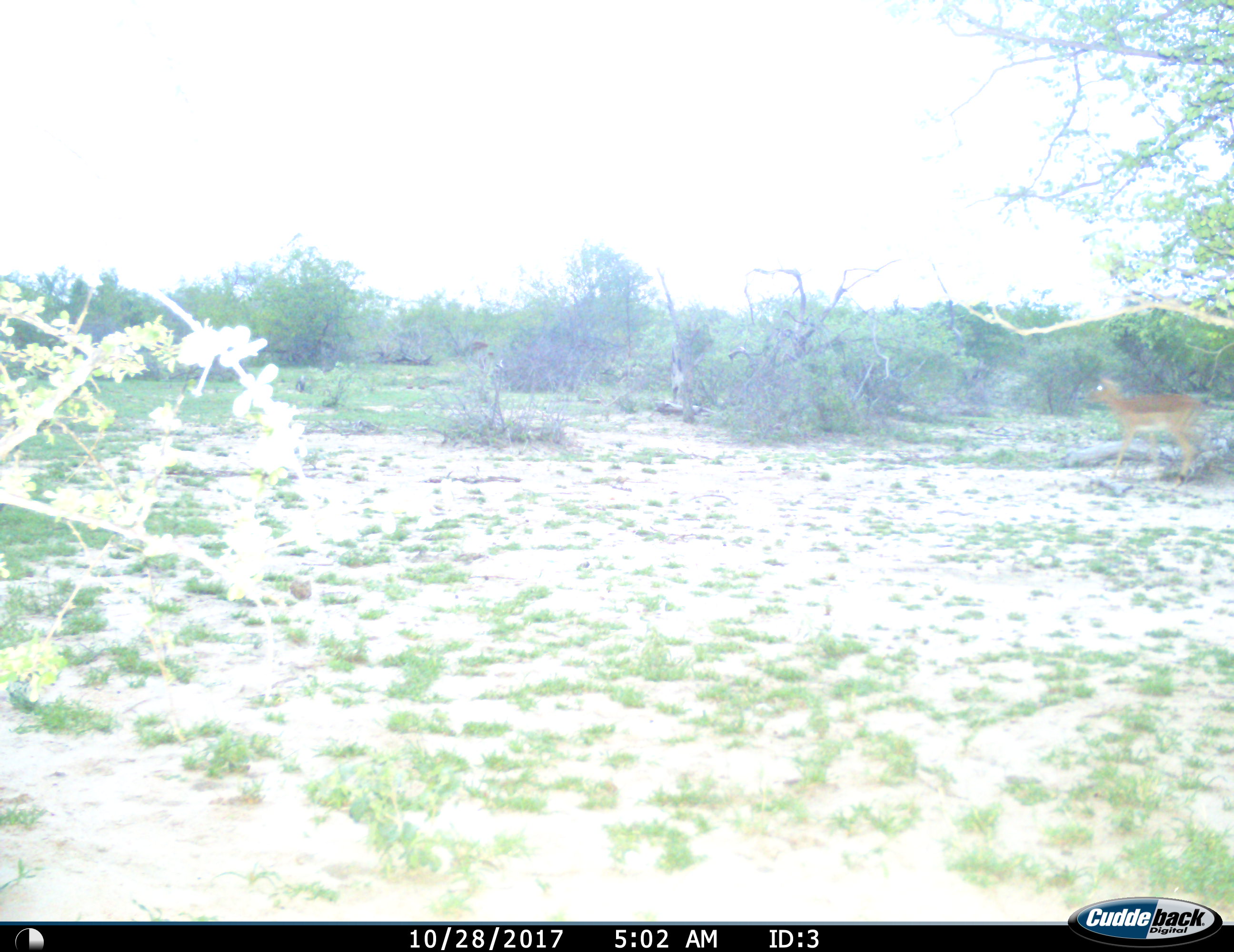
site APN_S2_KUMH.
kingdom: Animalia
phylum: Chordata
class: Mammalia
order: Artiodactyla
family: Bovidae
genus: Aepyceros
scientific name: Aepyceros melampus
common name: impala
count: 1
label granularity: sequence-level